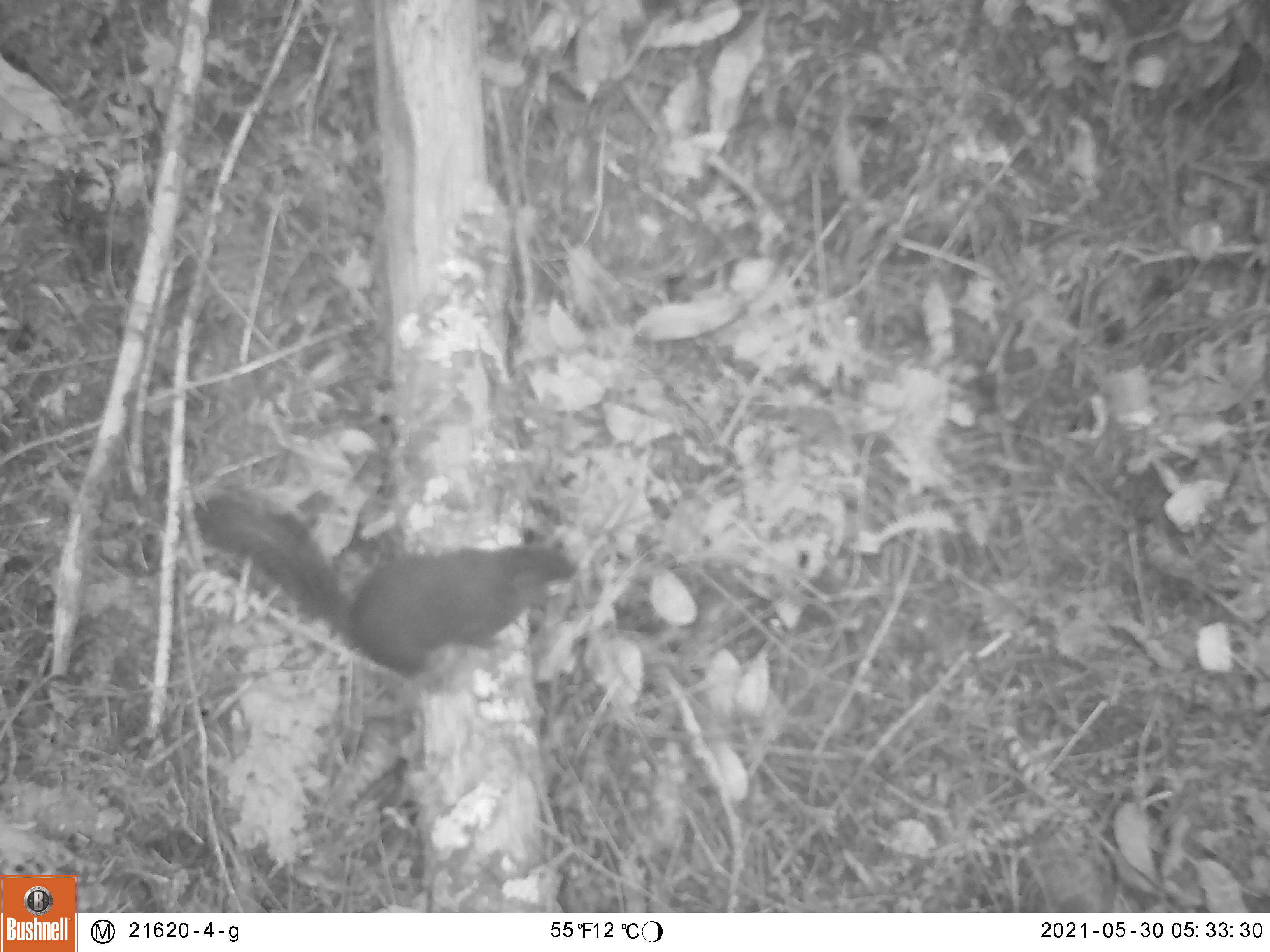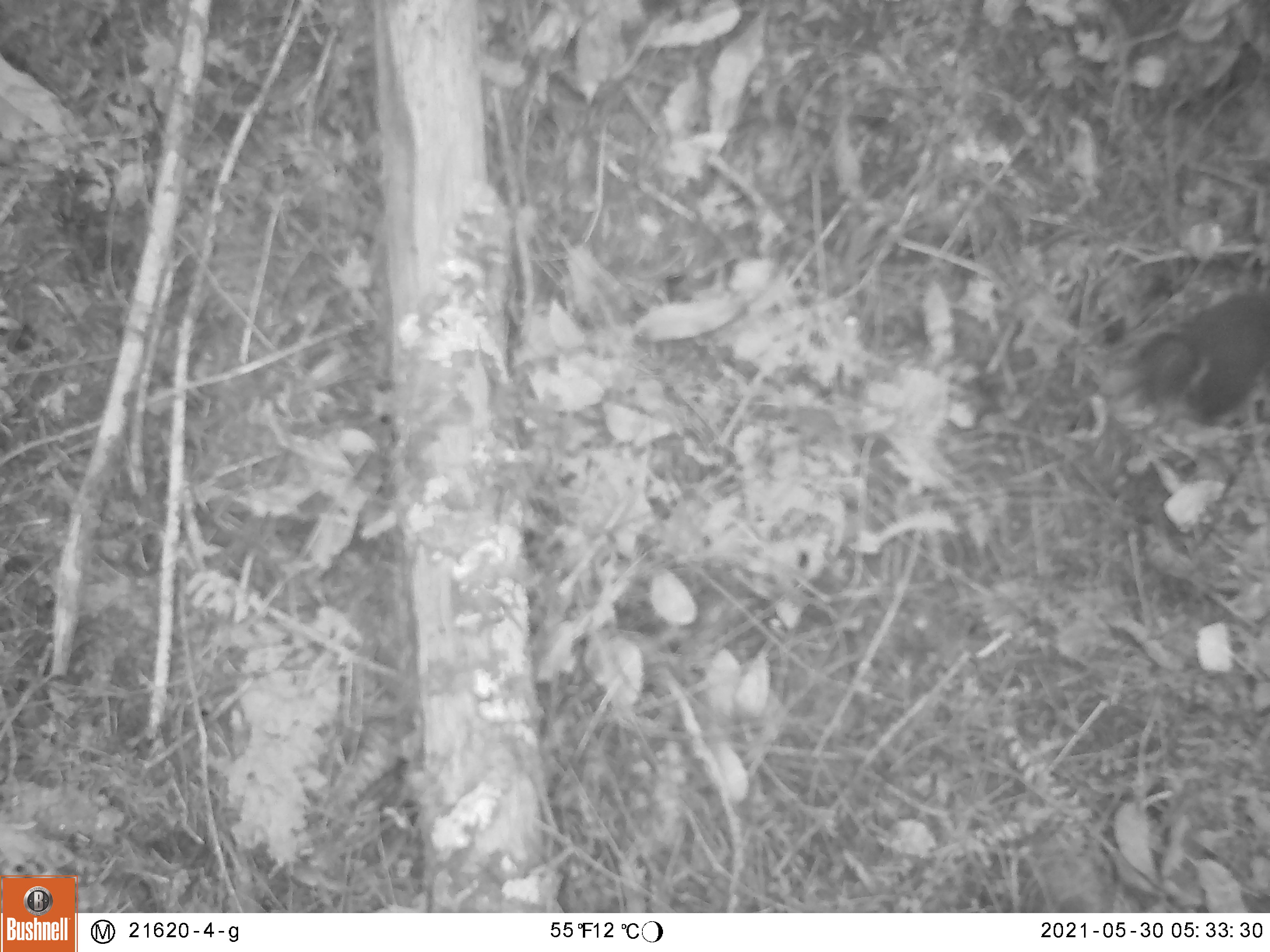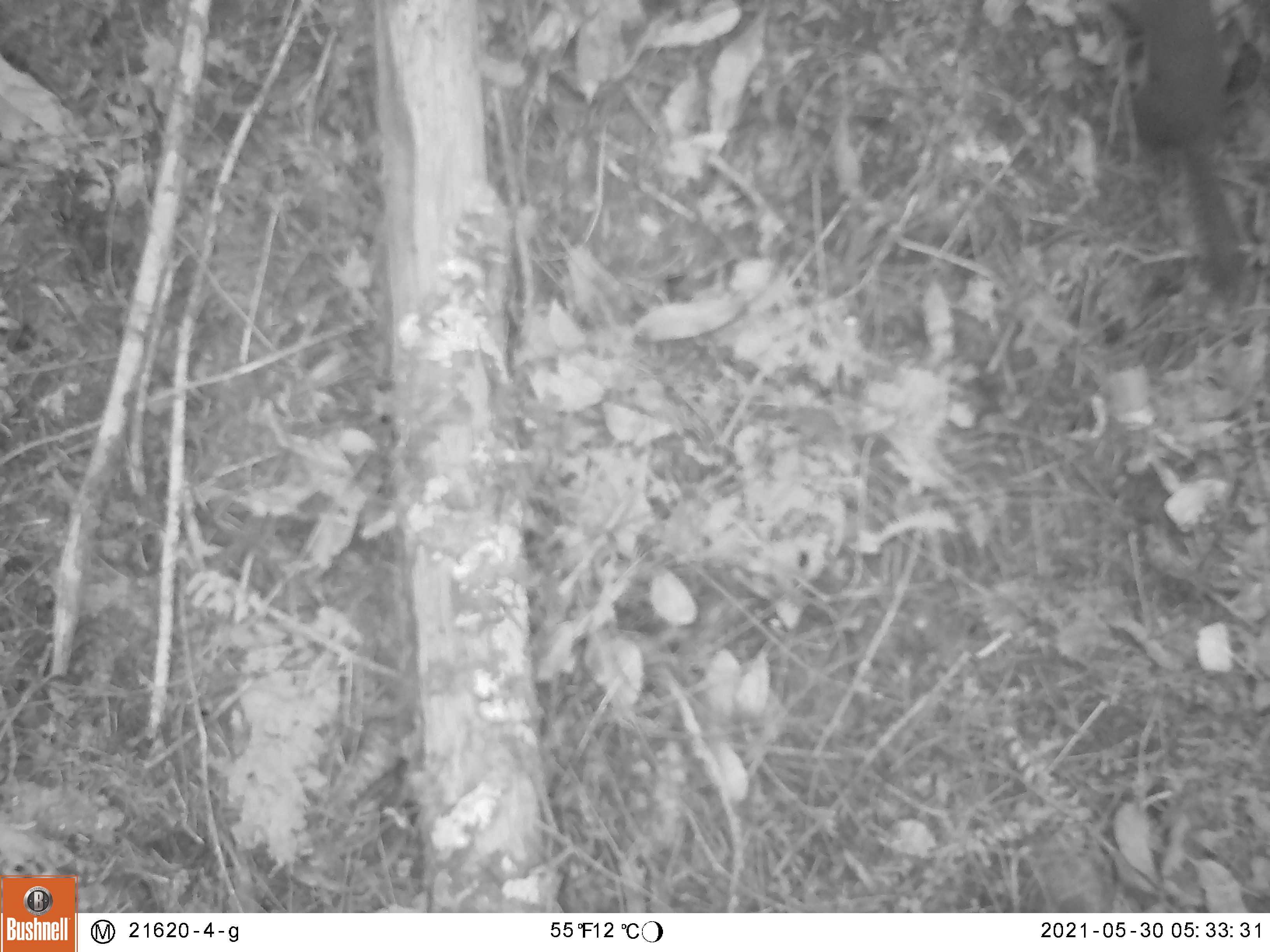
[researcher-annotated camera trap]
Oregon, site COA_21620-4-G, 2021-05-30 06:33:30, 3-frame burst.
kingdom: Animalia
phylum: Chordata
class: Mammalia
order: Rodentia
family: Sciuridae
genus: Tamiasciurus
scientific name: Tamiasciurus douglasii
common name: douglas squirrel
Douglas squirrel (Tamiasciurus douglasii).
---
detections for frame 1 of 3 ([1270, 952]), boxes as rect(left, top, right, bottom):
douglas squirrel: rect(163, 433, 603, 707)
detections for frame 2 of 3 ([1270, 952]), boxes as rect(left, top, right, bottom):
douglas squirrel: rect(1096, 270, 1268, 462)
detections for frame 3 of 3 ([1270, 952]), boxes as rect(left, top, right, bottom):
douglas squirrel: rect(1076, 0, 1258, 304)